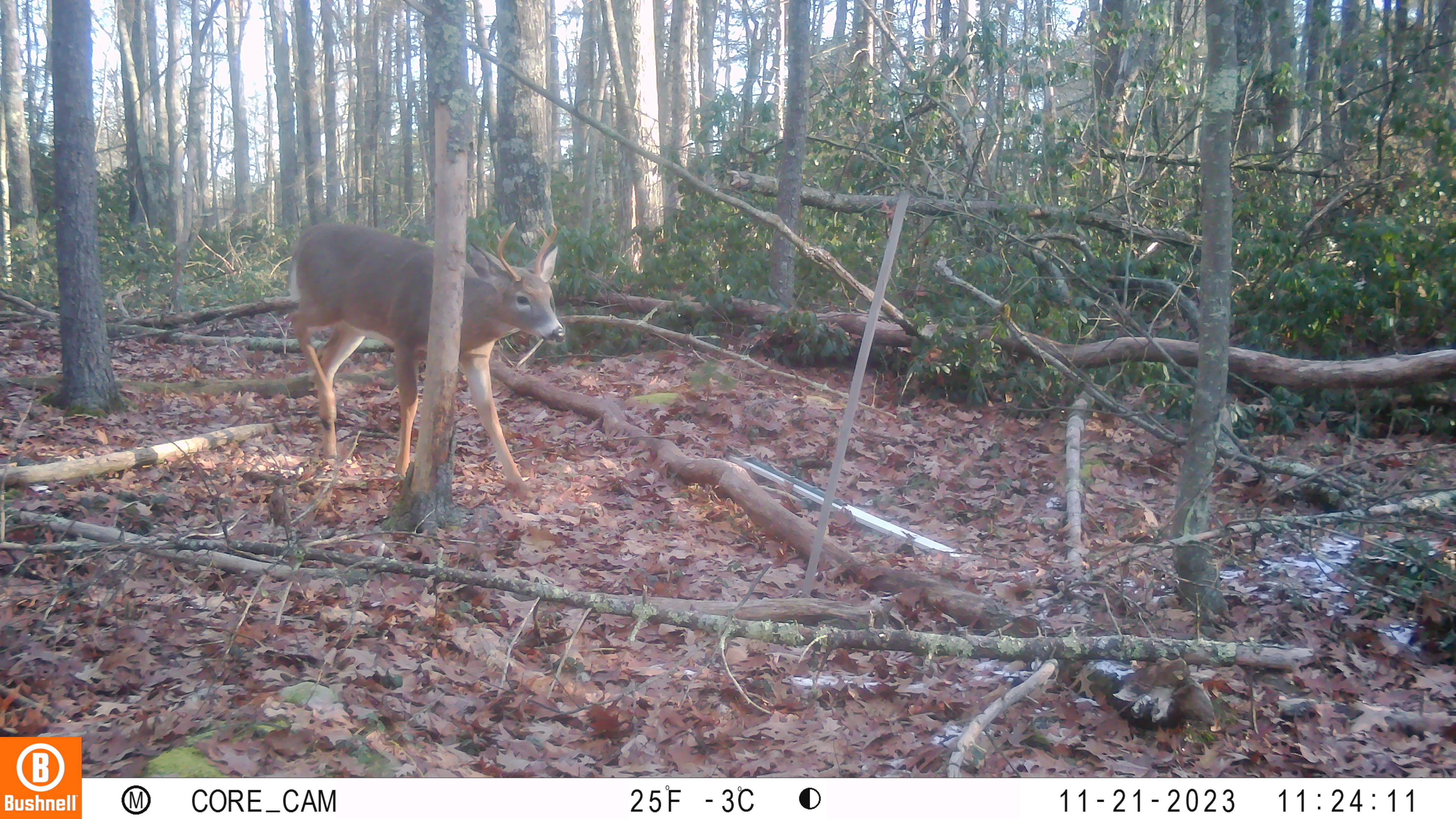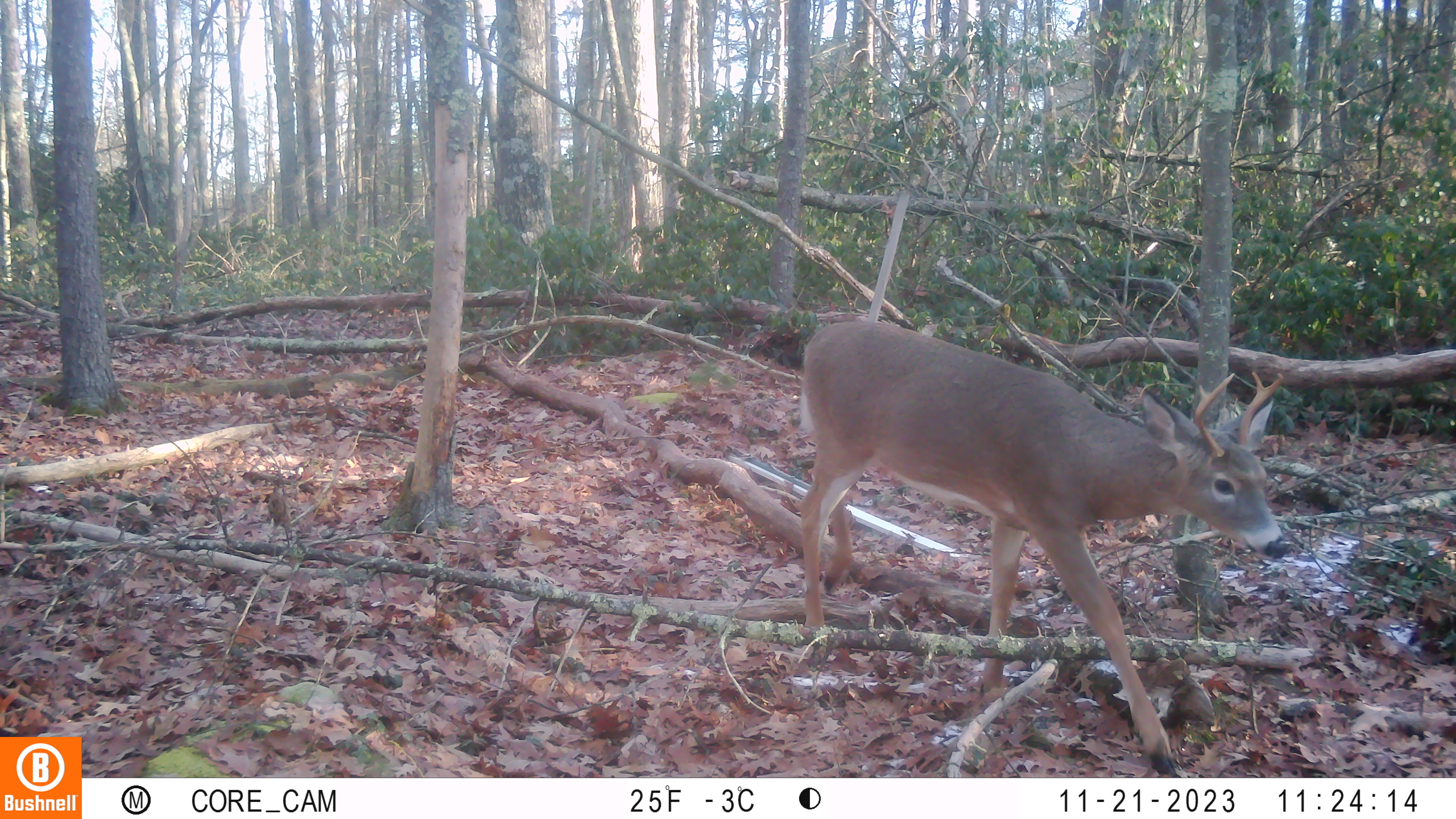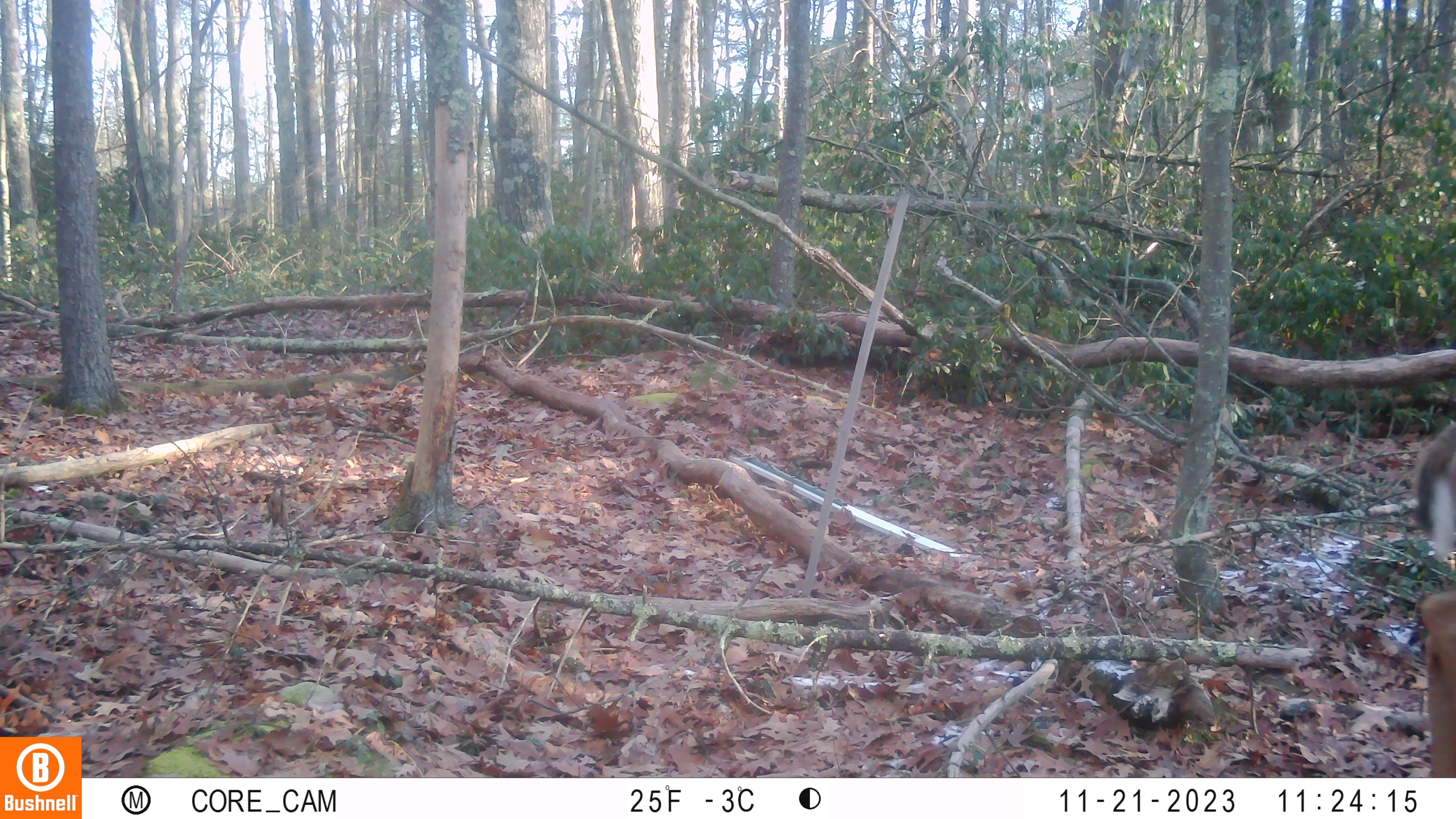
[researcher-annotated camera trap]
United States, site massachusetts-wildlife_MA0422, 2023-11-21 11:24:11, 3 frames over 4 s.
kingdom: Animalia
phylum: Chordata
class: Mammalia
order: Artiodactyla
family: Cervidae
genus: Odocoileus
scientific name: Odocoileus virginianus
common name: white-tailed deer